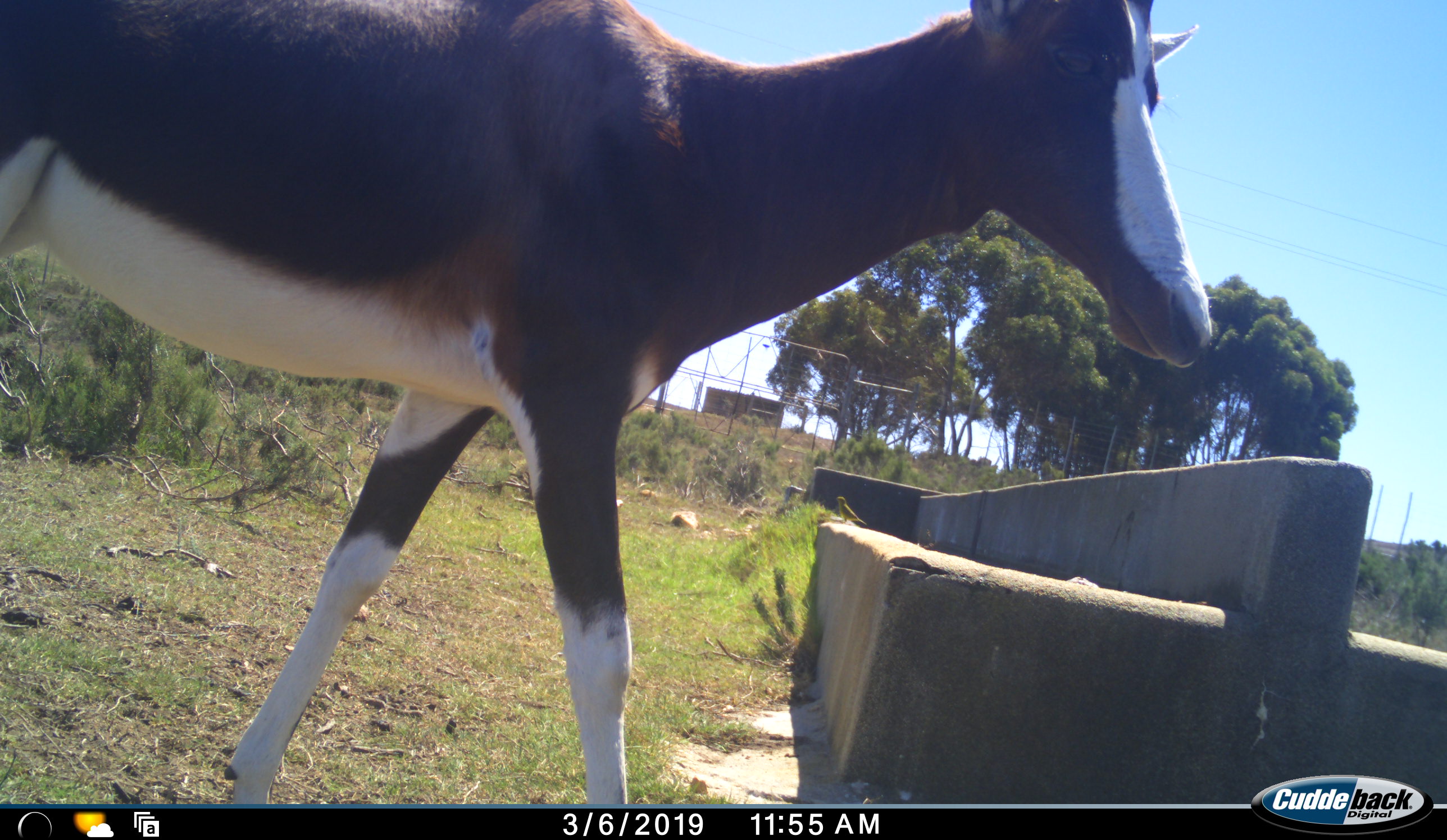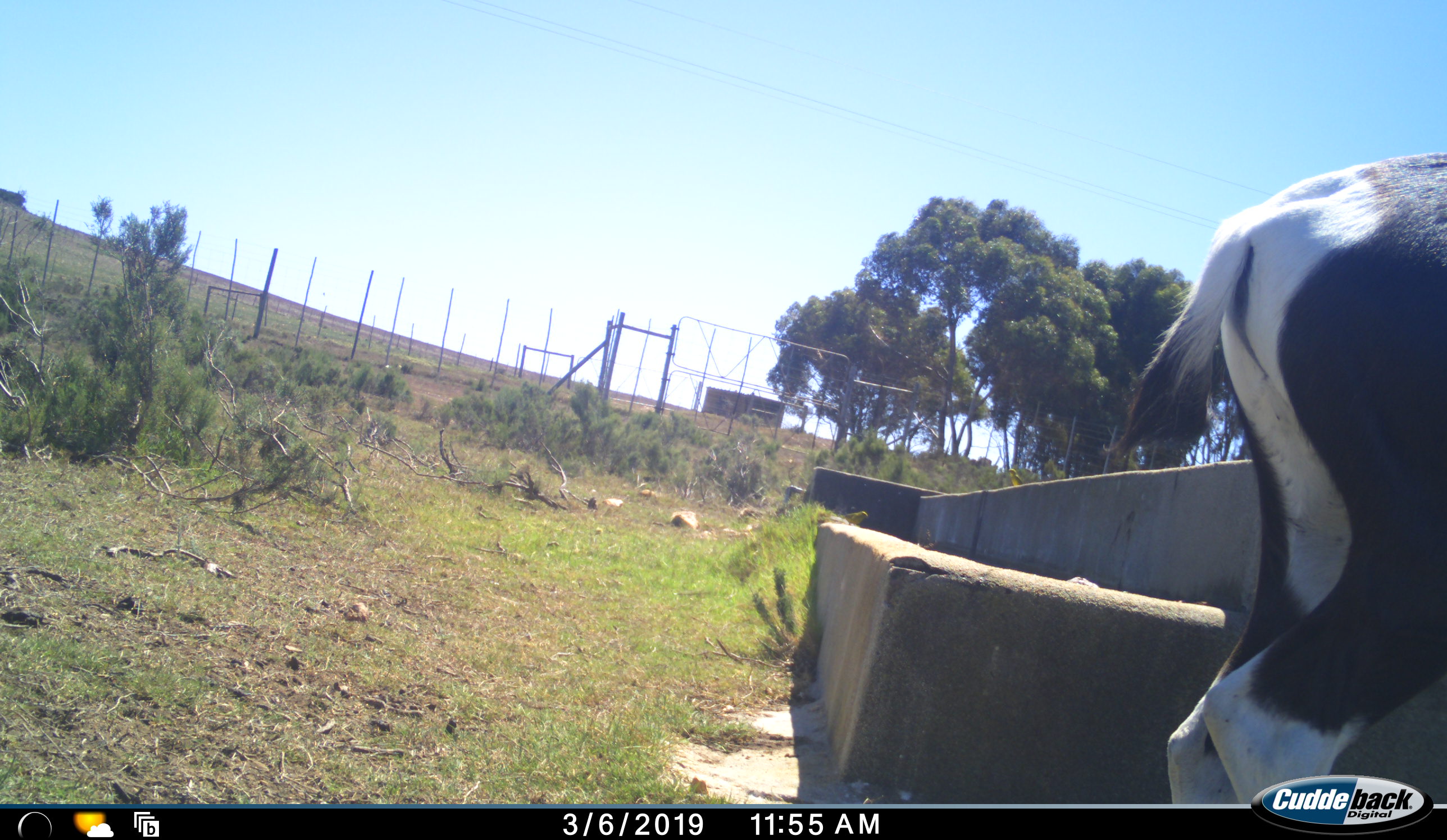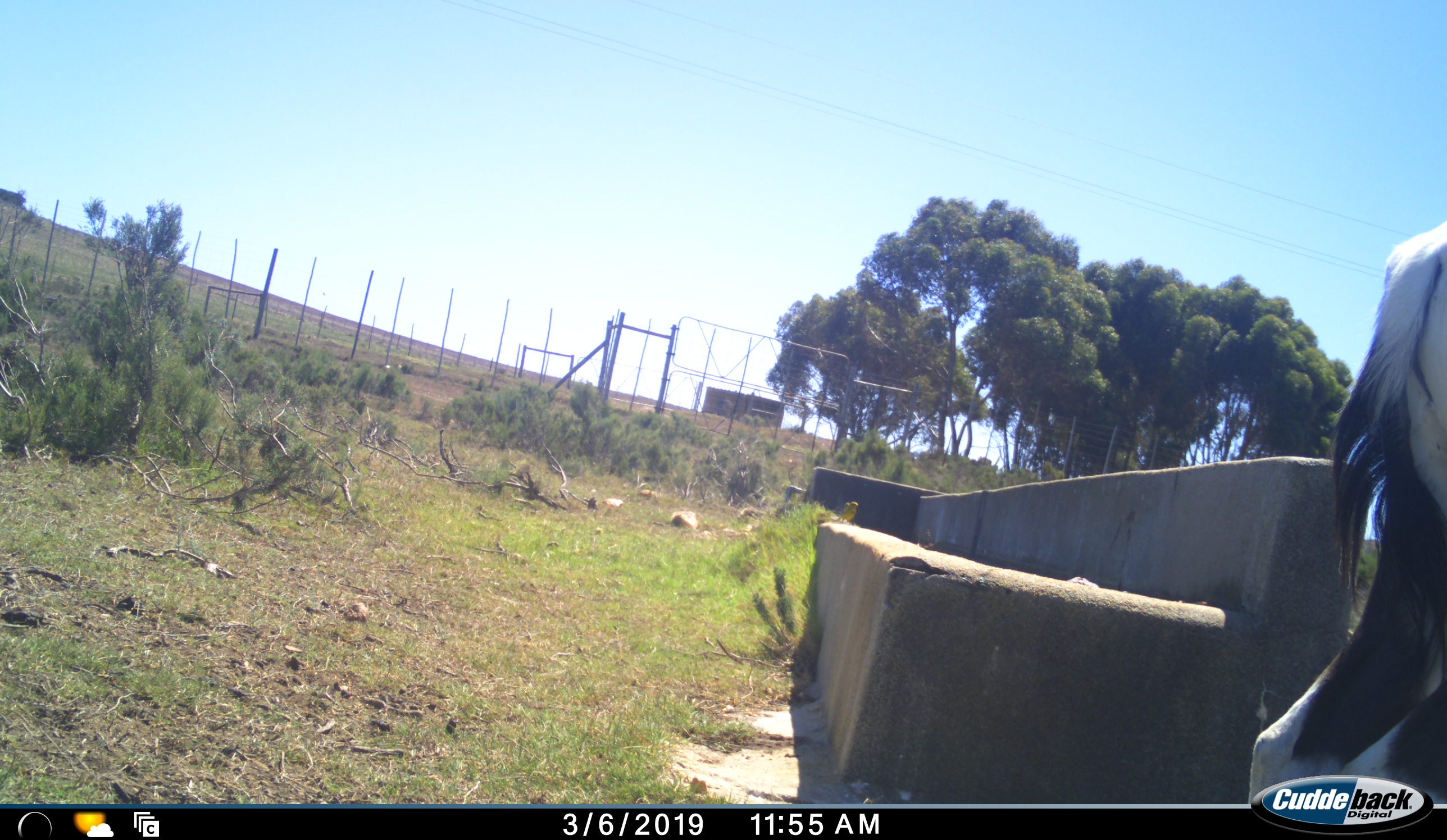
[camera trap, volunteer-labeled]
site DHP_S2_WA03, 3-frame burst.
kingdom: Animalia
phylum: Chordata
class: Mammalia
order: Artiodactyla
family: Bovidae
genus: Damaliscus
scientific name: Damaliscus pygargus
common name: bontebok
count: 1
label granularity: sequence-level